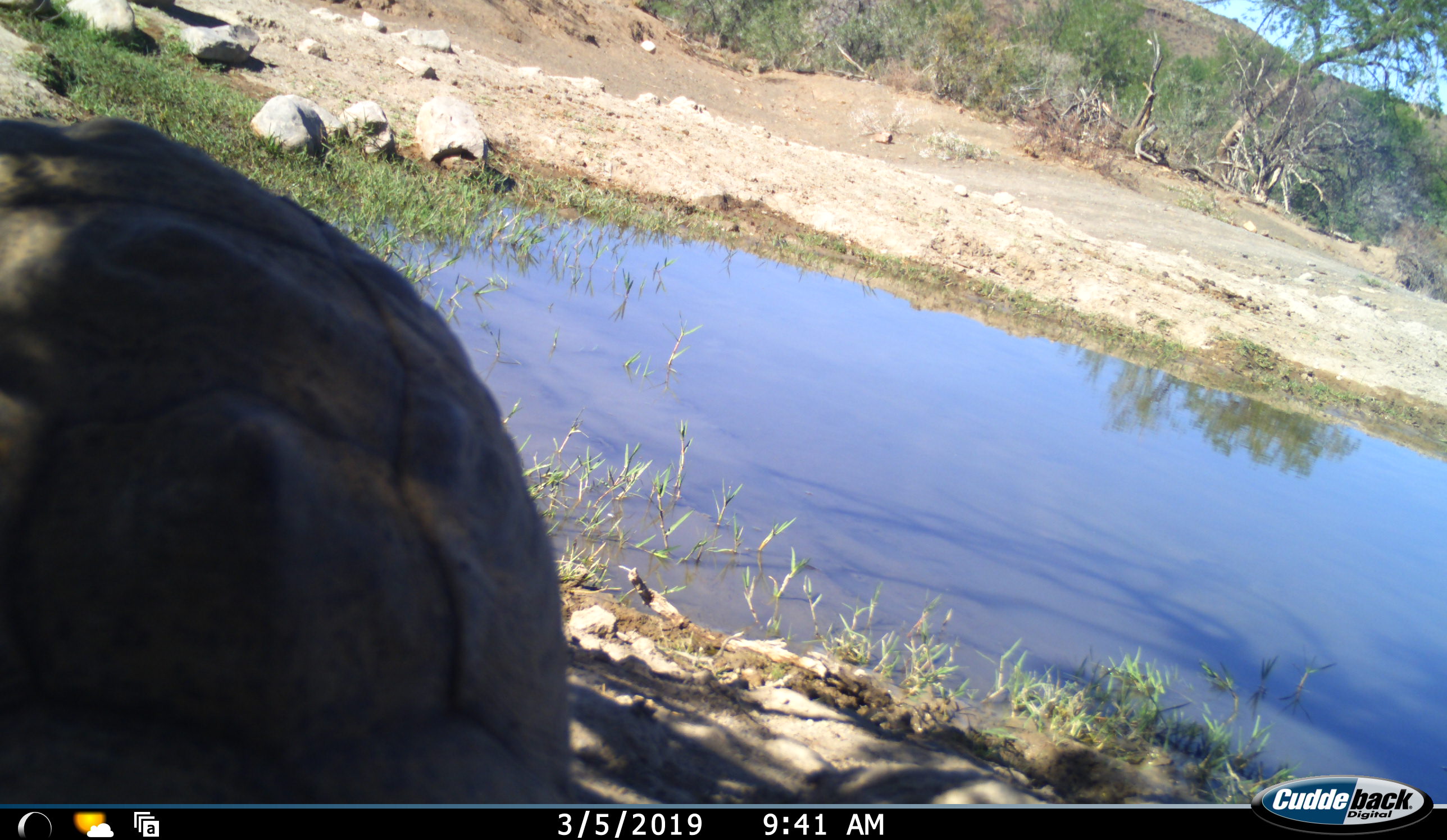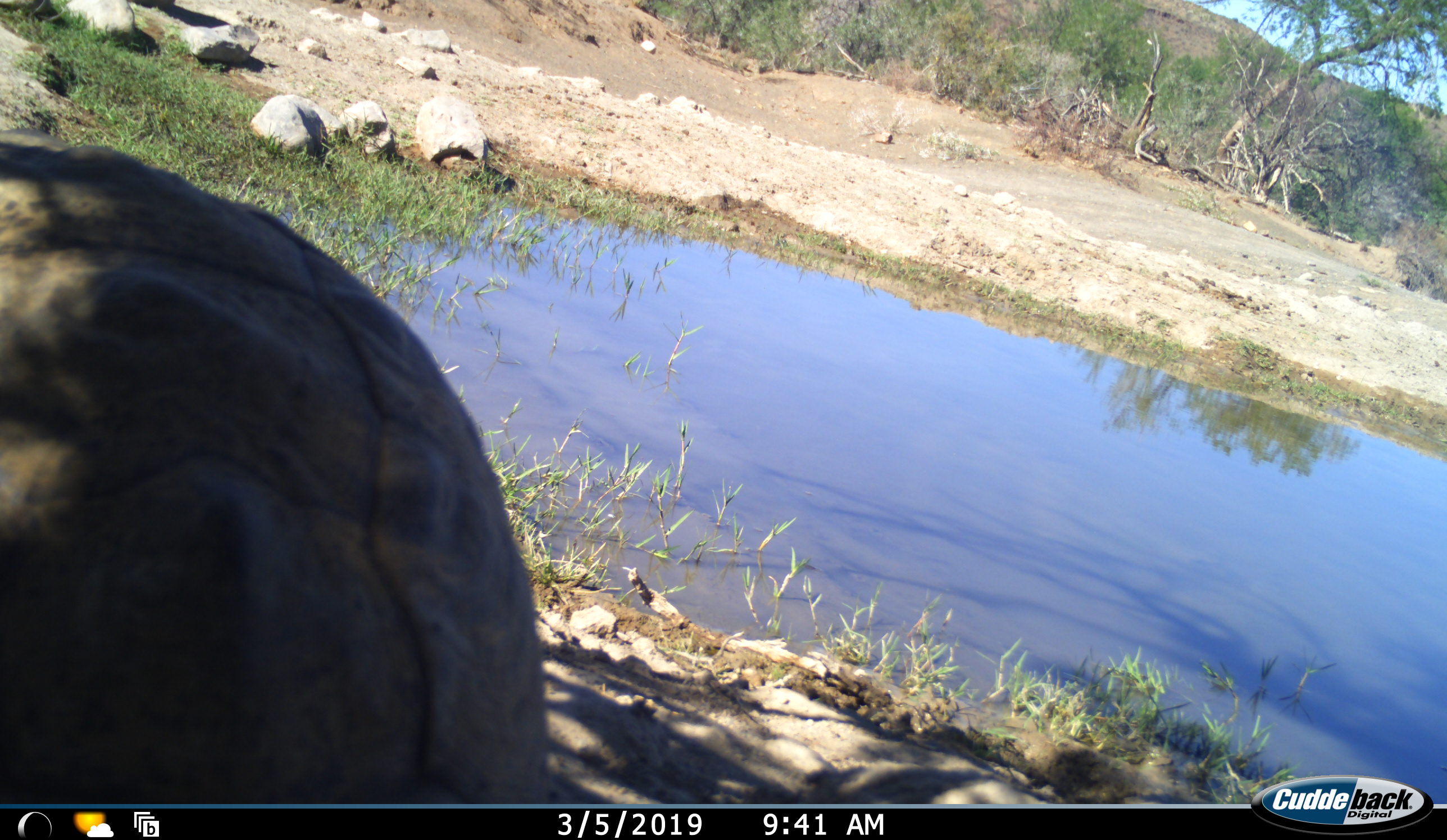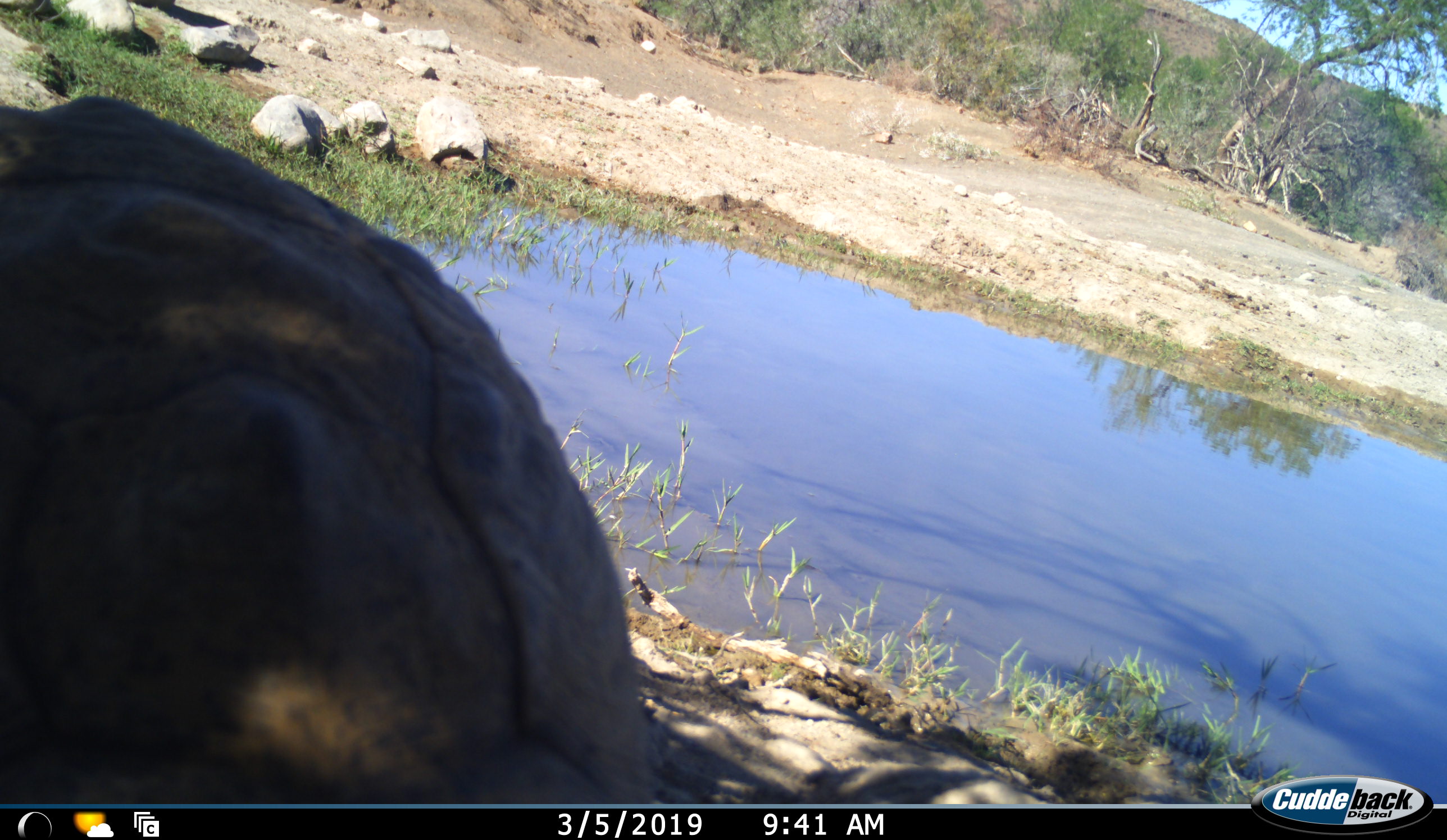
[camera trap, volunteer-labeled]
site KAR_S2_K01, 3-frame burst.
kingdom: Animalia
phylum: Chordata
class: Reptilia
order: Testudines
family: Testudinidae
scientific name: Testudinidae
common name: tortoise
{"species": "tortoise (Testudinidae)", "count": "1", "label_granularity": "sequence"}